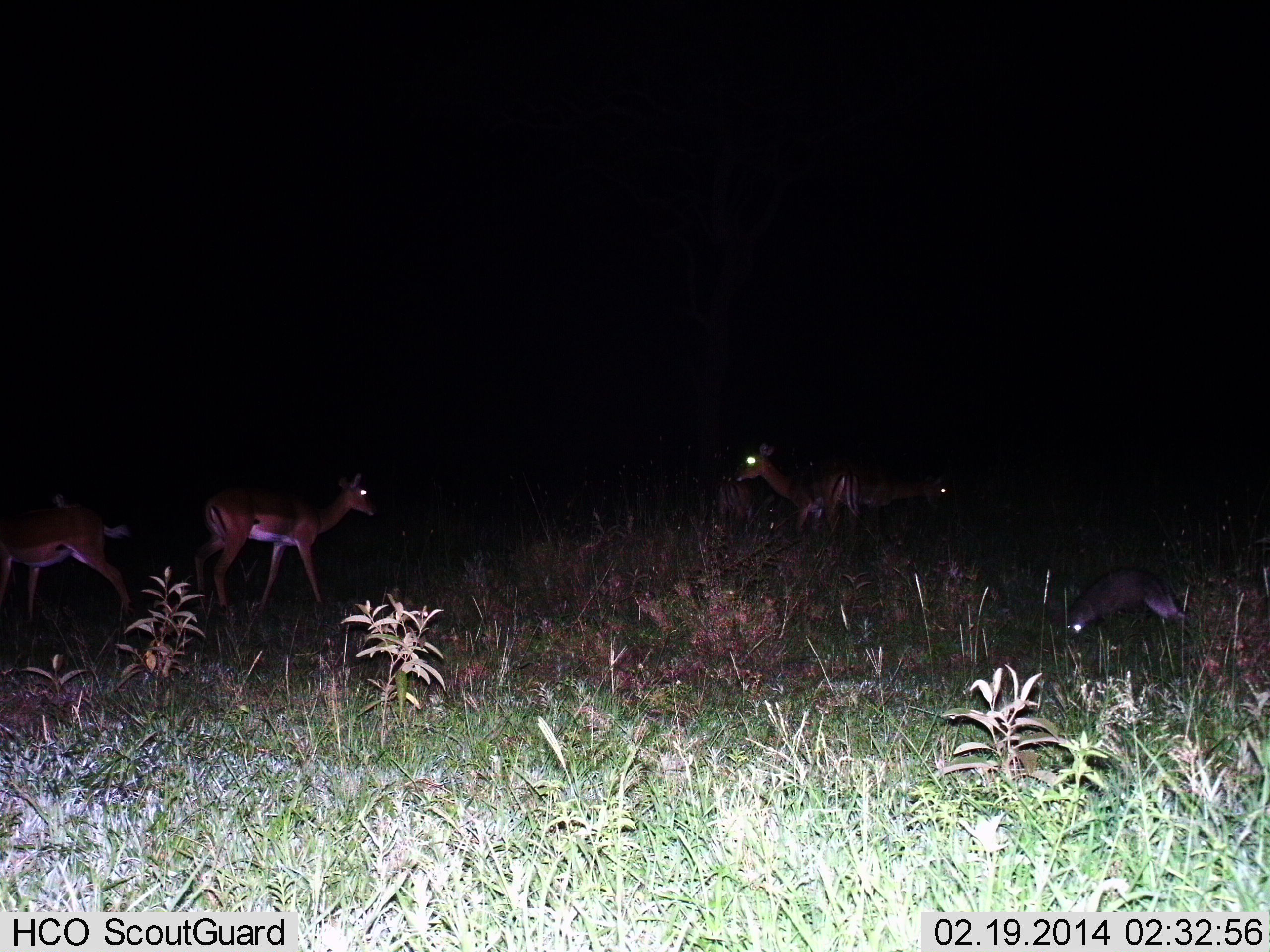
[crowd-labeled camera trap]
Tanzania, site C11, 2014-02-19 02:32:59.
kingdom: Animalia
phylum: Chordata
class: Mammalia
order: Artiodactyla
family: Bovidae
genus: Aepyceros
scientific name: Aepyceros melampus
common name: impala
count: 4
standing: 85%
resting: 0%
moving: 46%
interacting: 0%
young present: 8%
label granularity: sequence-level